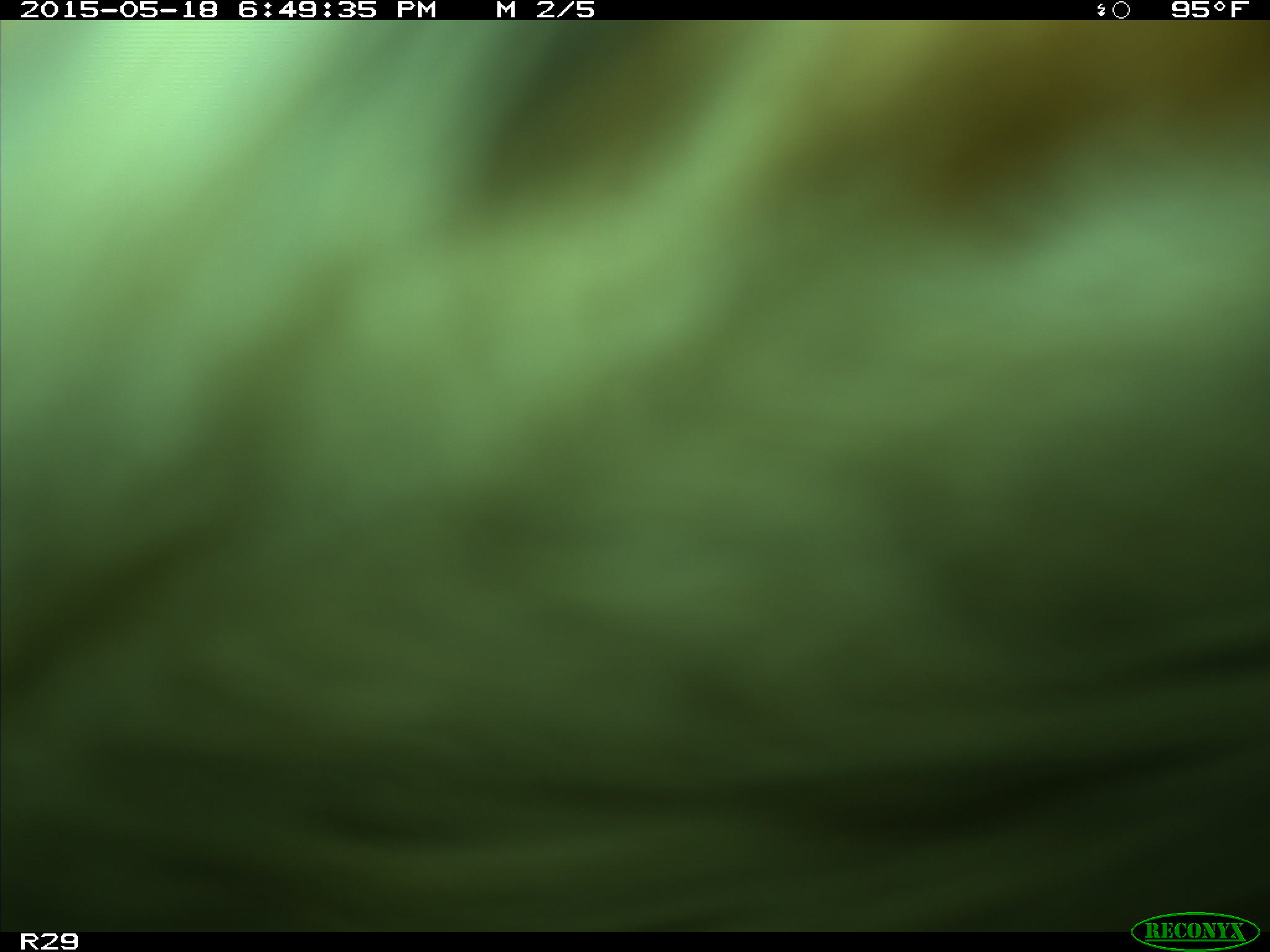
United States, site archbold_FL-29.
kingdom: Animalia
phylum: Chordata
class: Mammalia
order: Artiodactyla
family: Bovidae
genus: Bos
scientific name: Bos taurus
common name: domestic cow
Bos taurus (domestic cow).